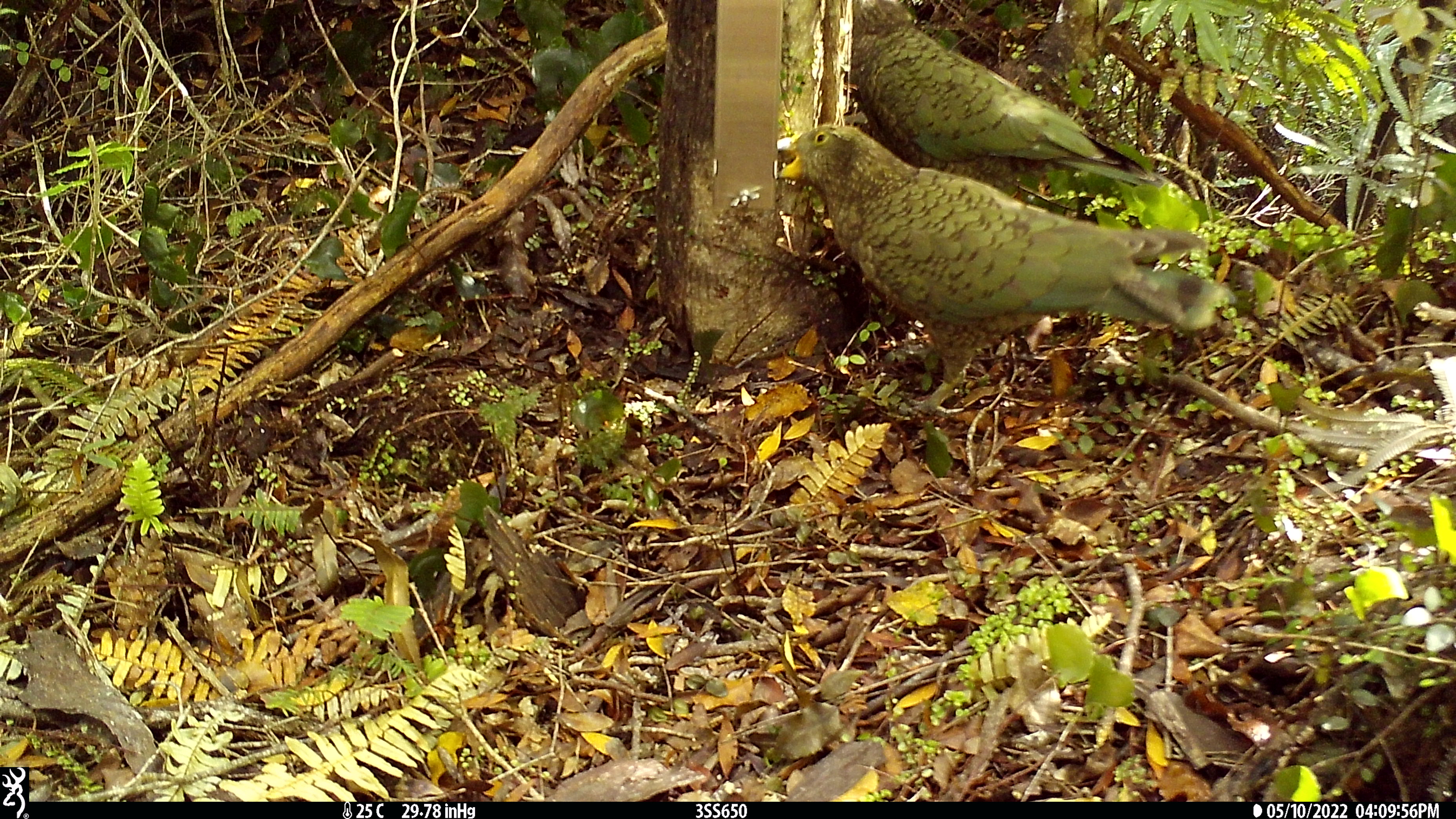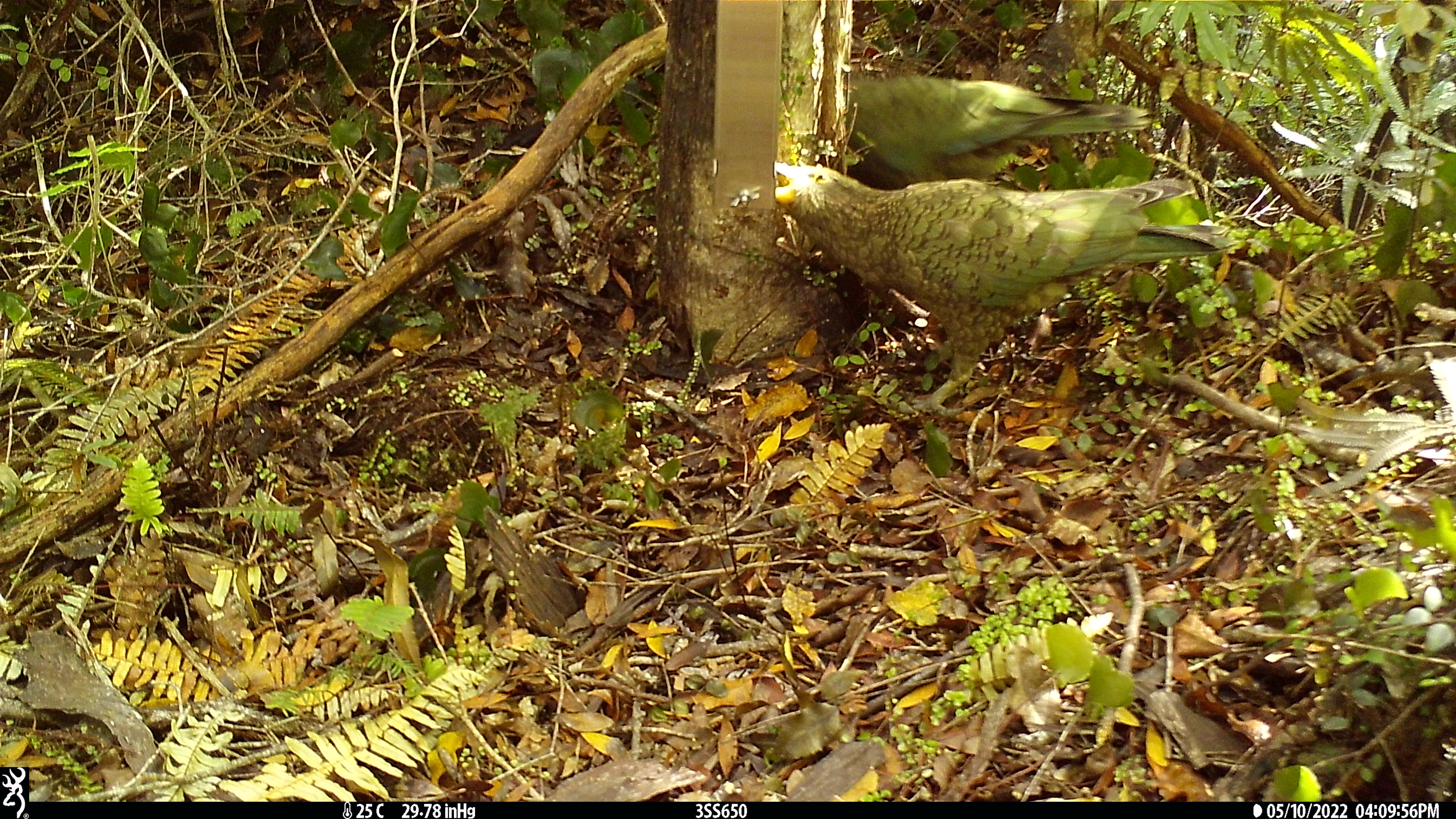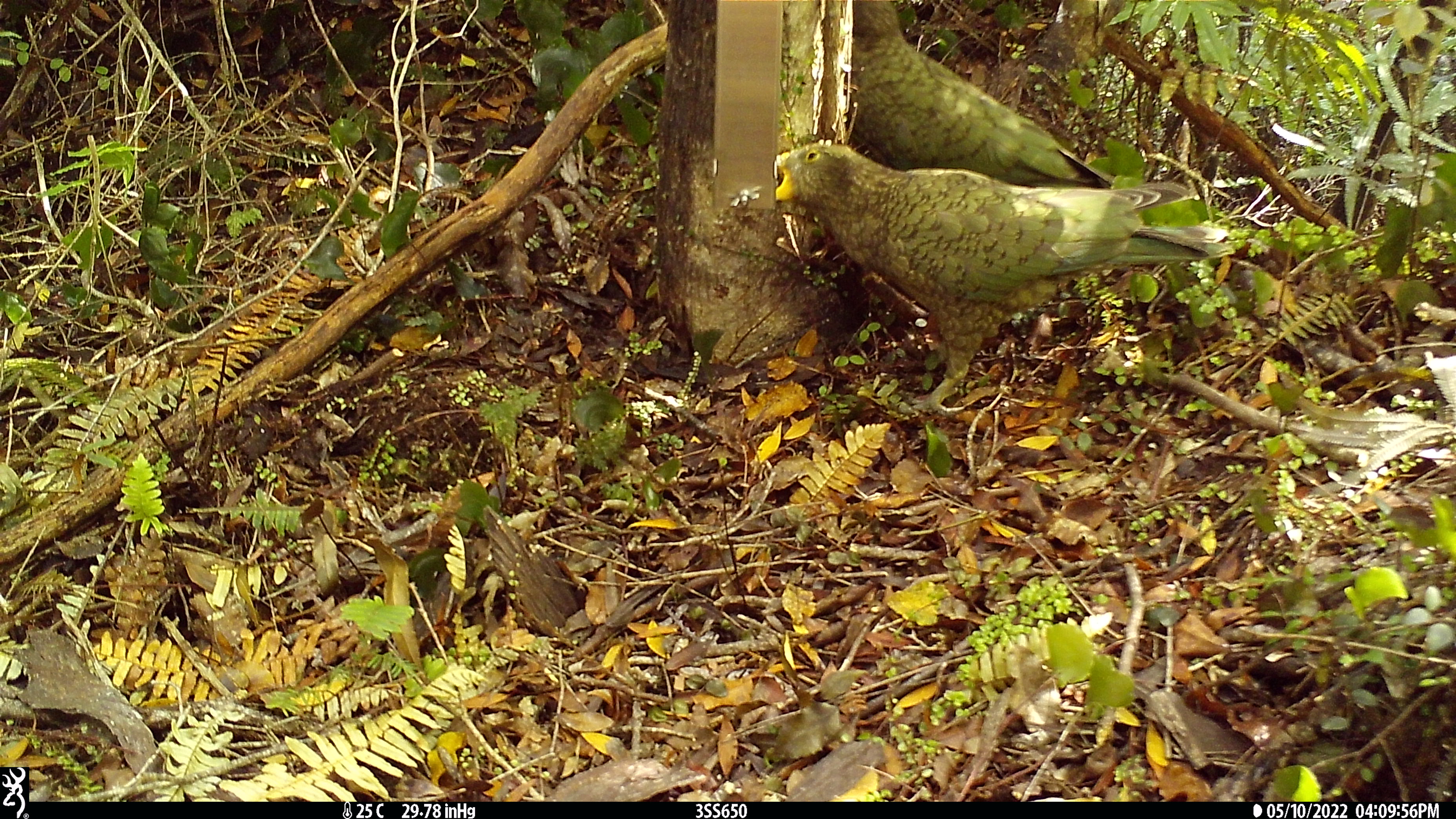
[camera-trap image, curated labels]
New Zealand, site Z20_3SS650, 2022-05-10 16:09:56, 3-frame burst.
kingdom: Animalia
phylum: Chordata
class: Aves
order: Psittaciformes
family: Strigopidae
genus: Nestor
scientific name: Nestor notabilis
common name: kea